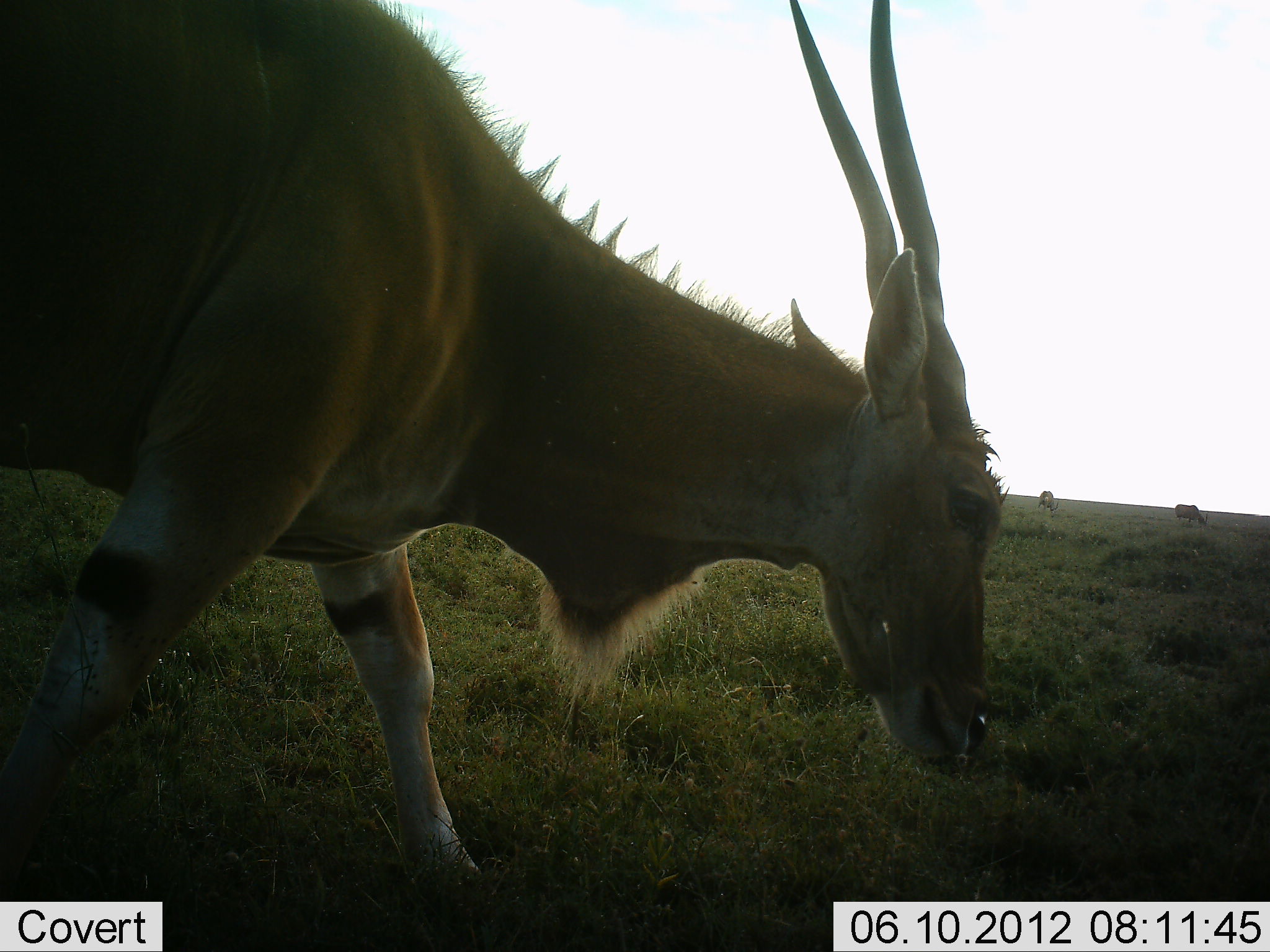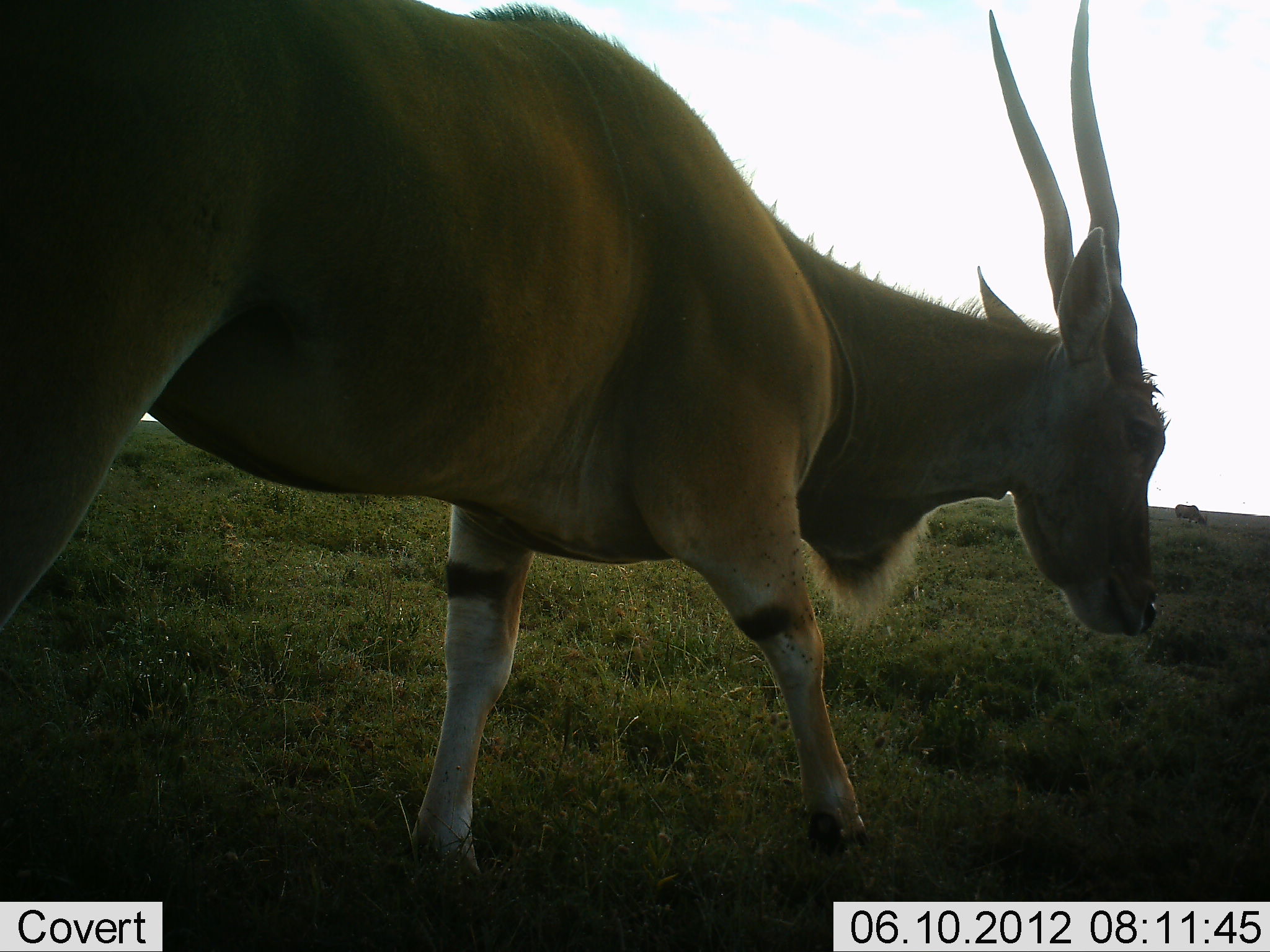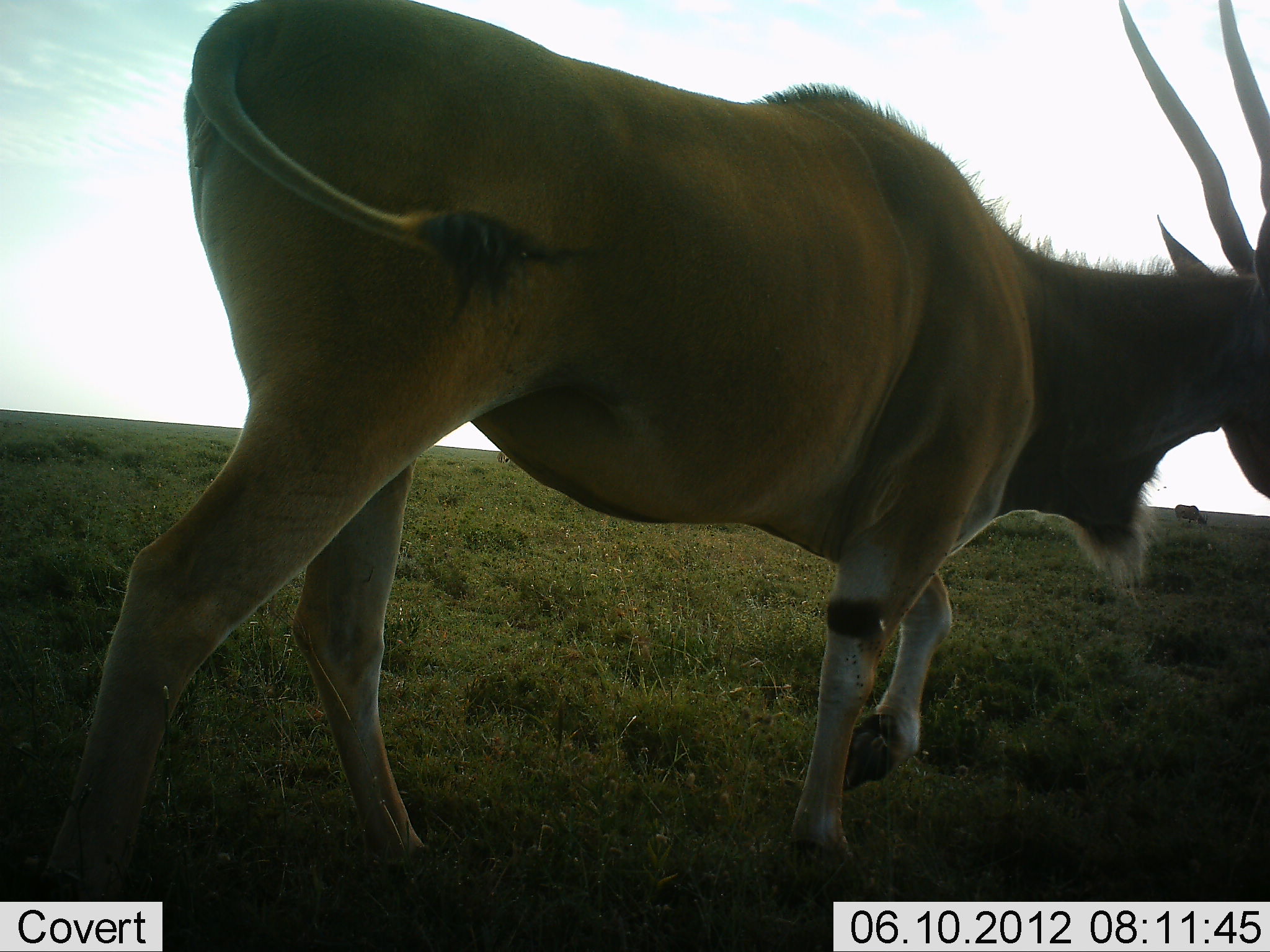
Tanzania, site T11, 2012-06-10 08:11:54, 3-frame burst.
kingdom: Animalia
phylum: Chordata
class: Mammalia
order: Artiodactyla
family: Bovidae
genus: Tragelaphus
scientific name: Tragelaphus oryx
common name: eland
Eland (Tragelaphus oryx), count 1. Behavior (volunteer vote fractions): standing 10%, resting 0%, moving 90%, interacting 0%. Young present (vote fraction): 0%. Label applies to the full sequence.